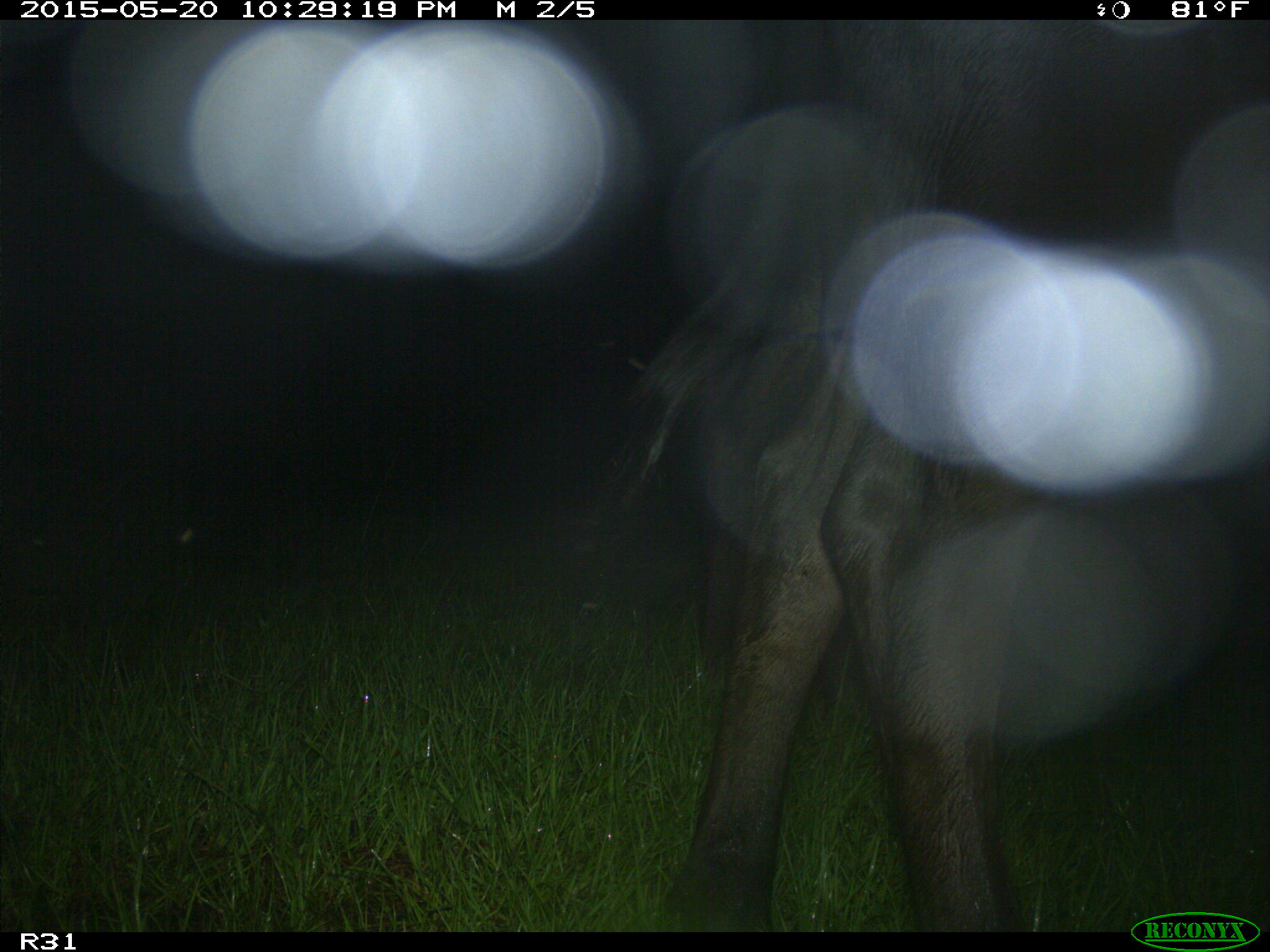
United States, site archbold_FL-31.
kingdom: Animalia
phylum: Chordata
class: Mammalia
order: Artiodactyla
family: Bovidae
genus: Bos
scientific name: Bos taurus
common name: domestic cow